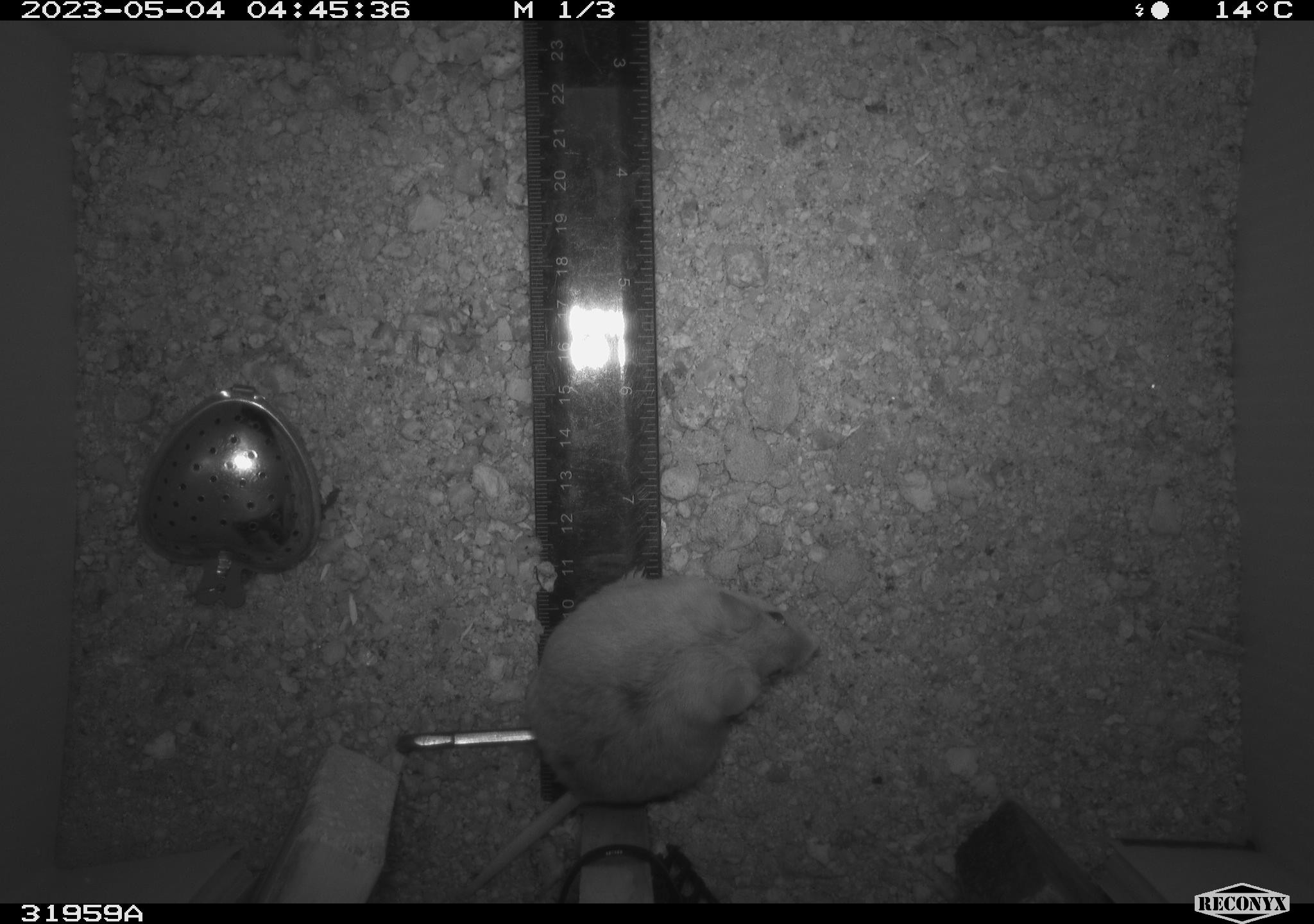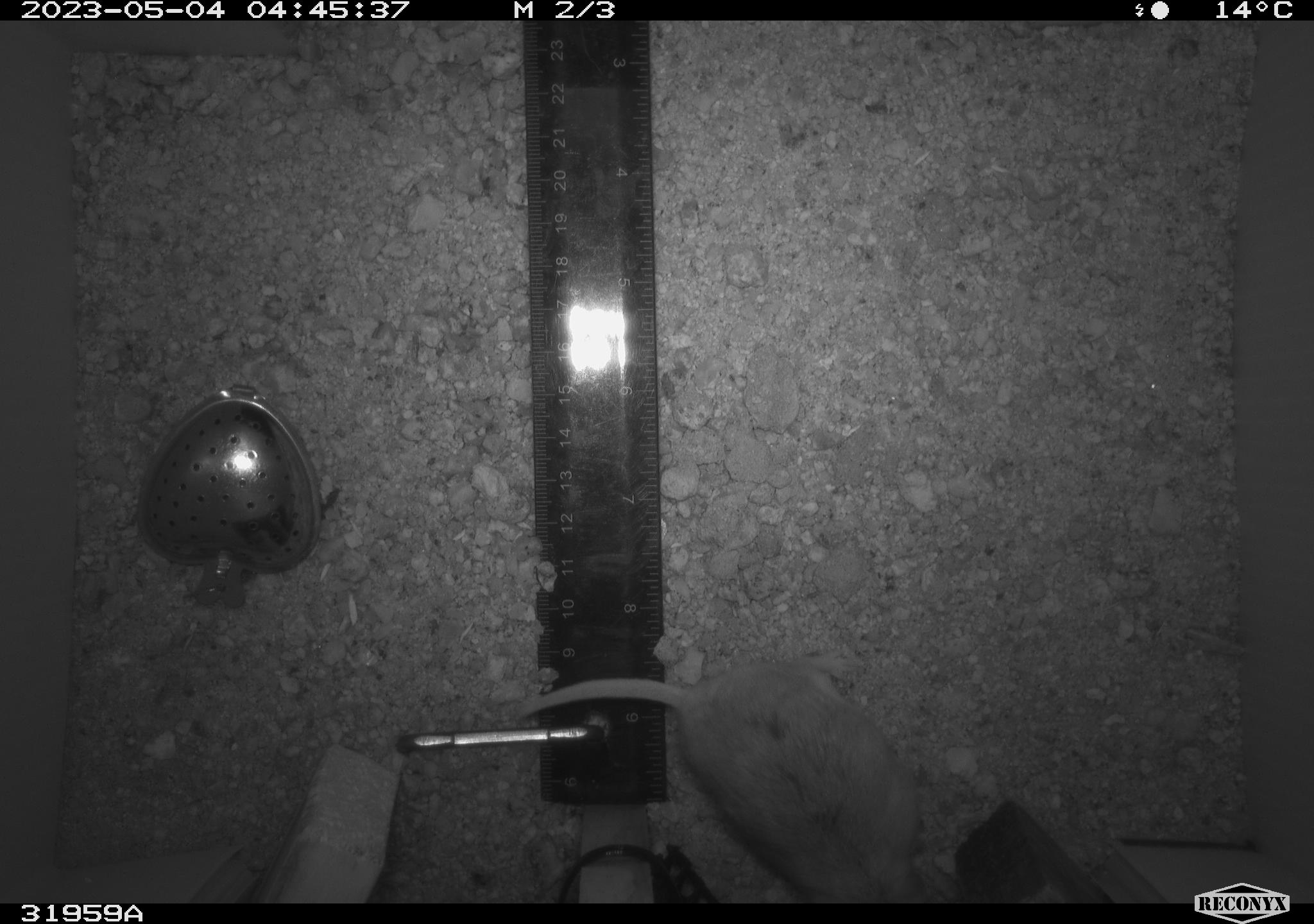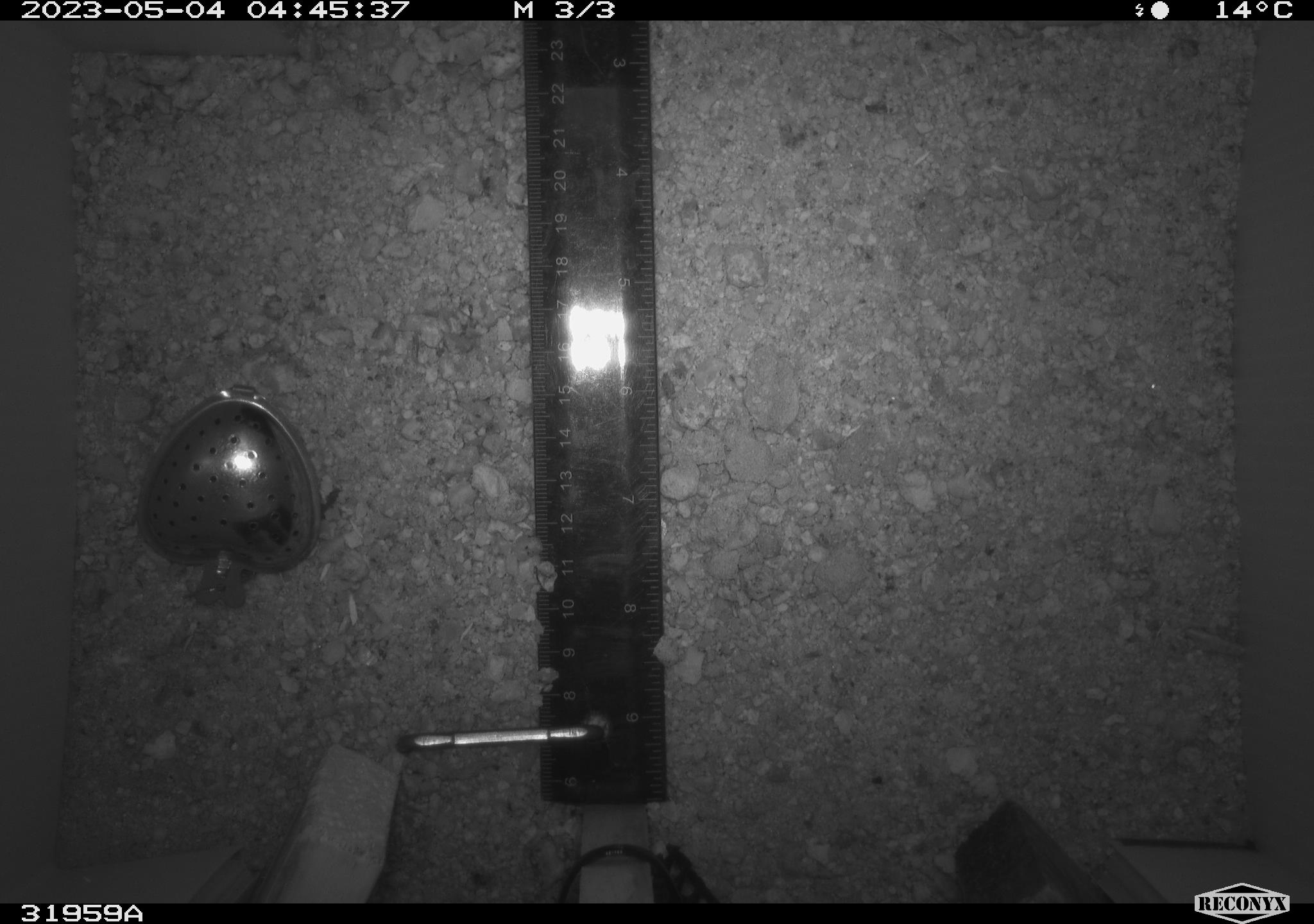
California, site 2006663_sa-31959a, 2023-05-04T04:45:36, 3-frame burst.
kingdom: Animalia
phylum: Chordata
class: Mammalia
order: Rodentia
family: Cricetidae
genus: Peromyscus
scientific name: Peromyscus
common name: deer mice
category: peromyscus species